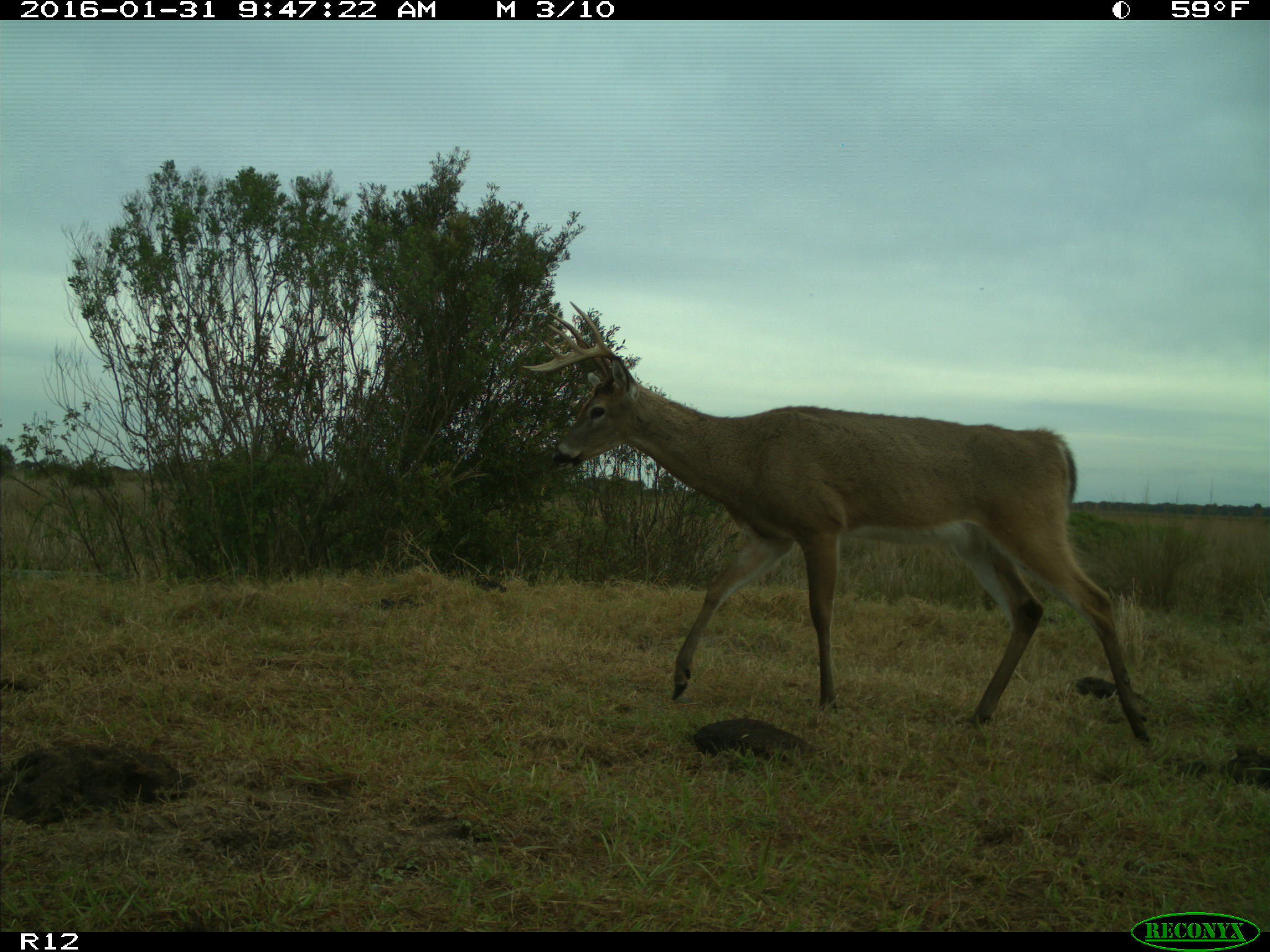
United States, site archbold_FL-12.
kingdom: Animalia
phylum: Chordata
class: Mammalia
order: Artiodactyla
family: Cervidae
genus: Odocoileus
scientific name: Odocoileus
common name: deer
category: unidentified deer